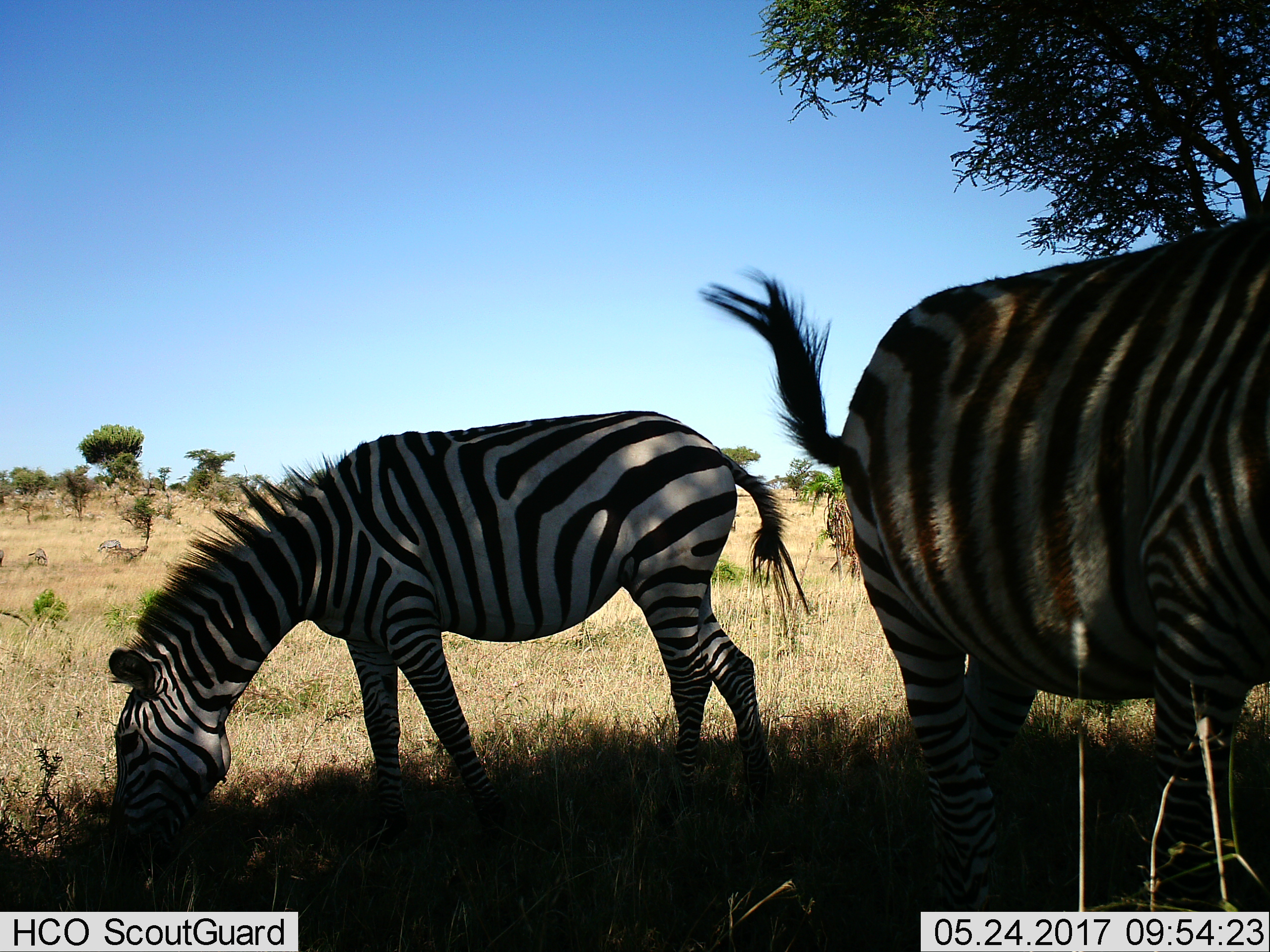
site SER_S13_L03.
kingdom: Animalia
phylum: Chordata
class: Mammalia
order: Perissodactyla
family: Equidae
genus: Equus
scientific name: Equus quagga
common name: plains zebra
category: zebraplains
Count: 2.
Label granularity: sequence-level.